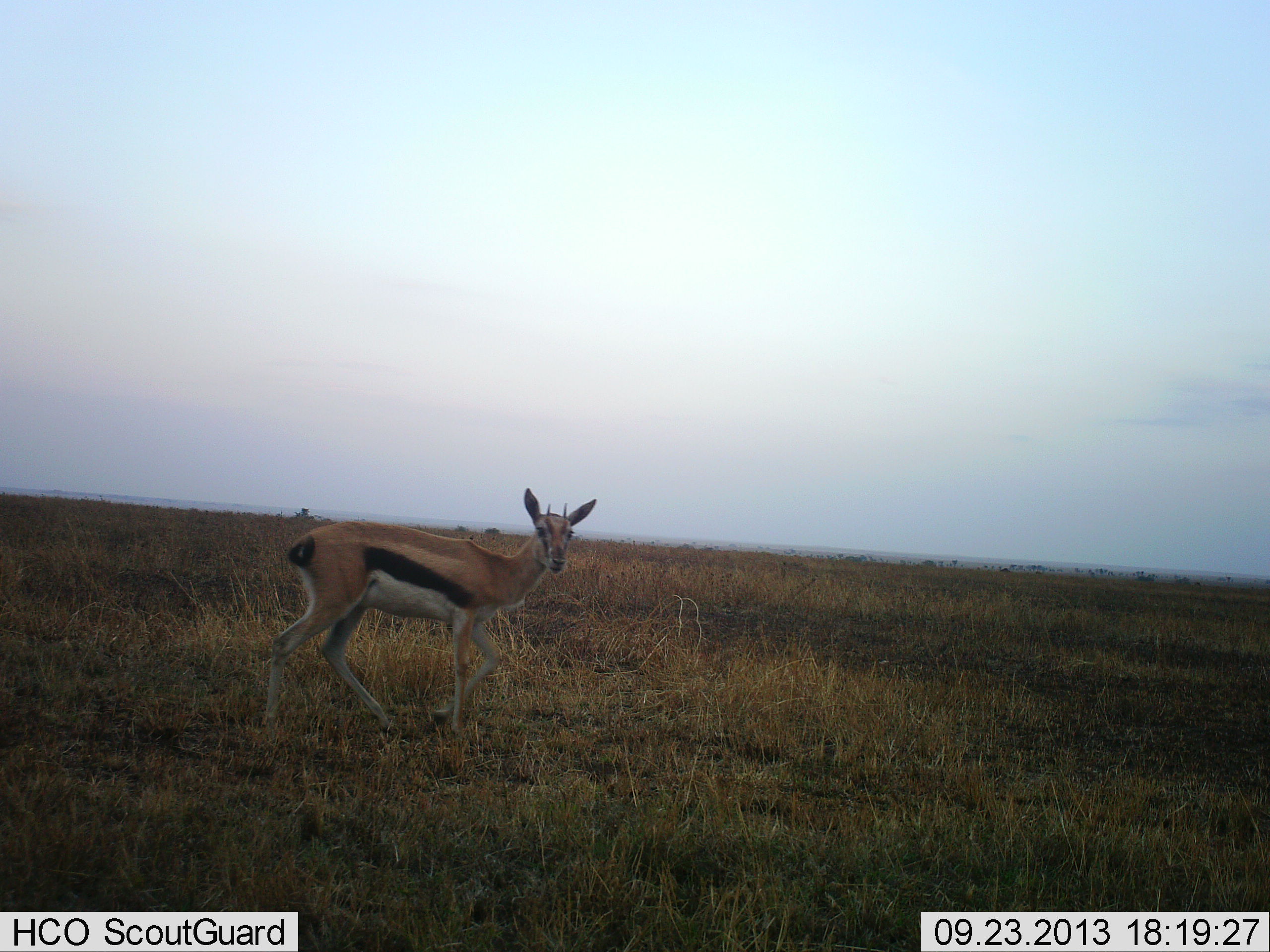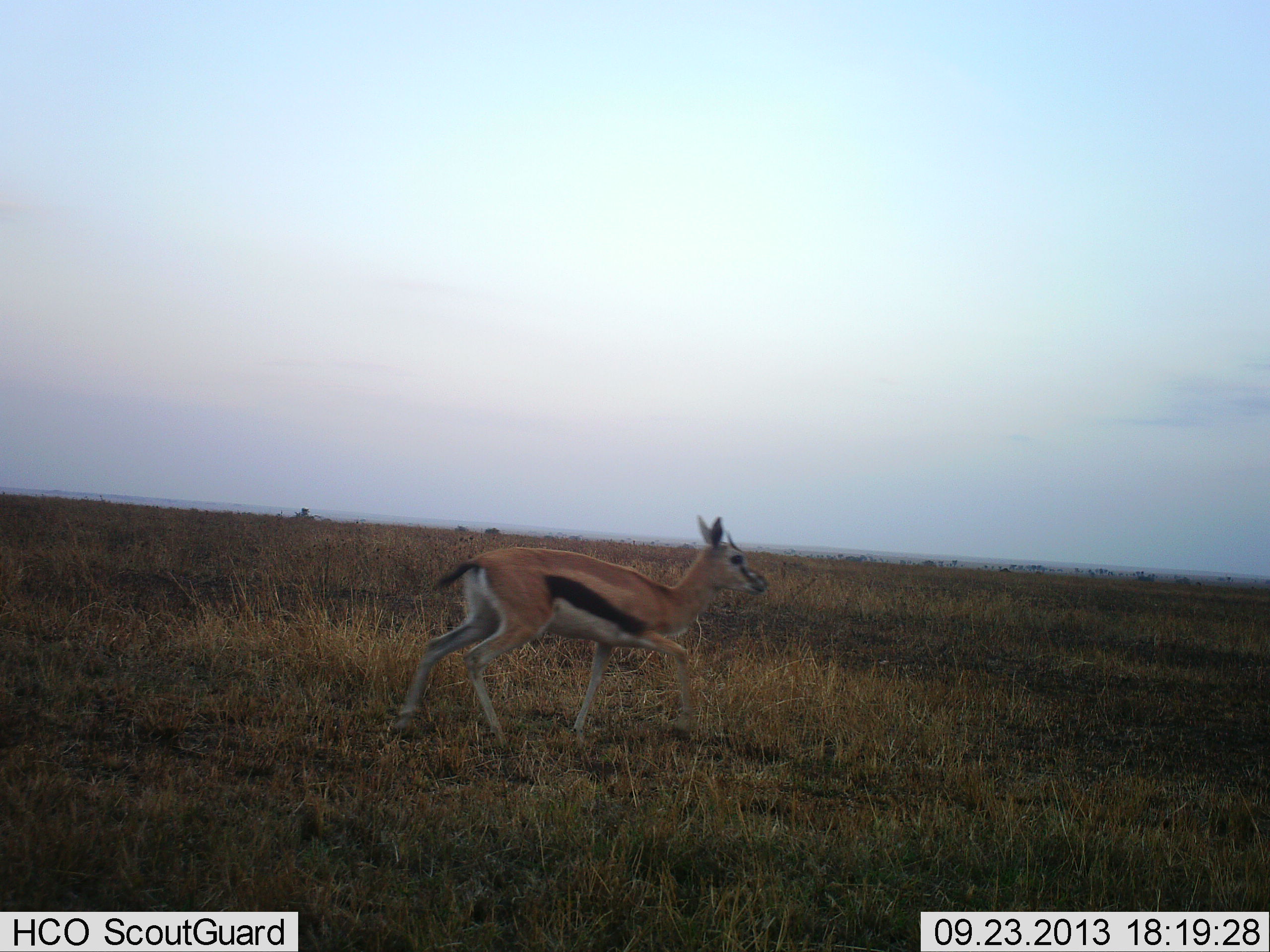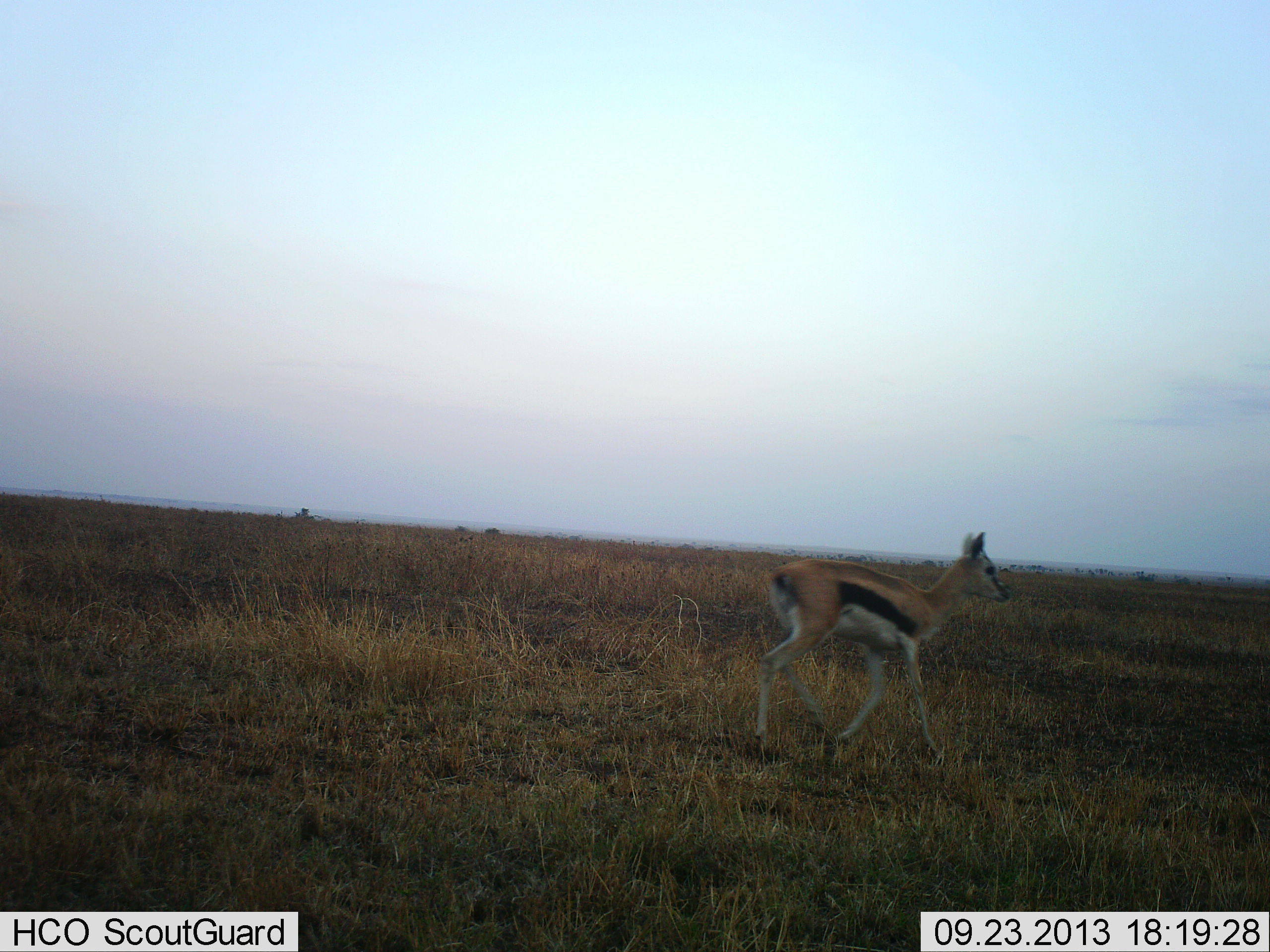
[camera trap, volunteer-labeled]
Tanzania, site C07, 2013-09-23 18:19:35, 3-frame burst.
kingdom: Animalia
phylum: Chordata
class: Mammalia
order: Artiodactyla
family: Bovidae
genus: Eudorcas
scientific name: Eudorcas thomsonii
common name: thomson's gazelle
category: gazellethomsons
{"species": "gazellethomsons (thomson's gazelle) (Eudorcas thomsonii)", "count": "1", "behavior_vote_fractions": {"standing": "0%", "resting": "0%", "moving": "100%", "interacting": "0%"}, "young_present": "0%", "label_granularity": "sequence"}